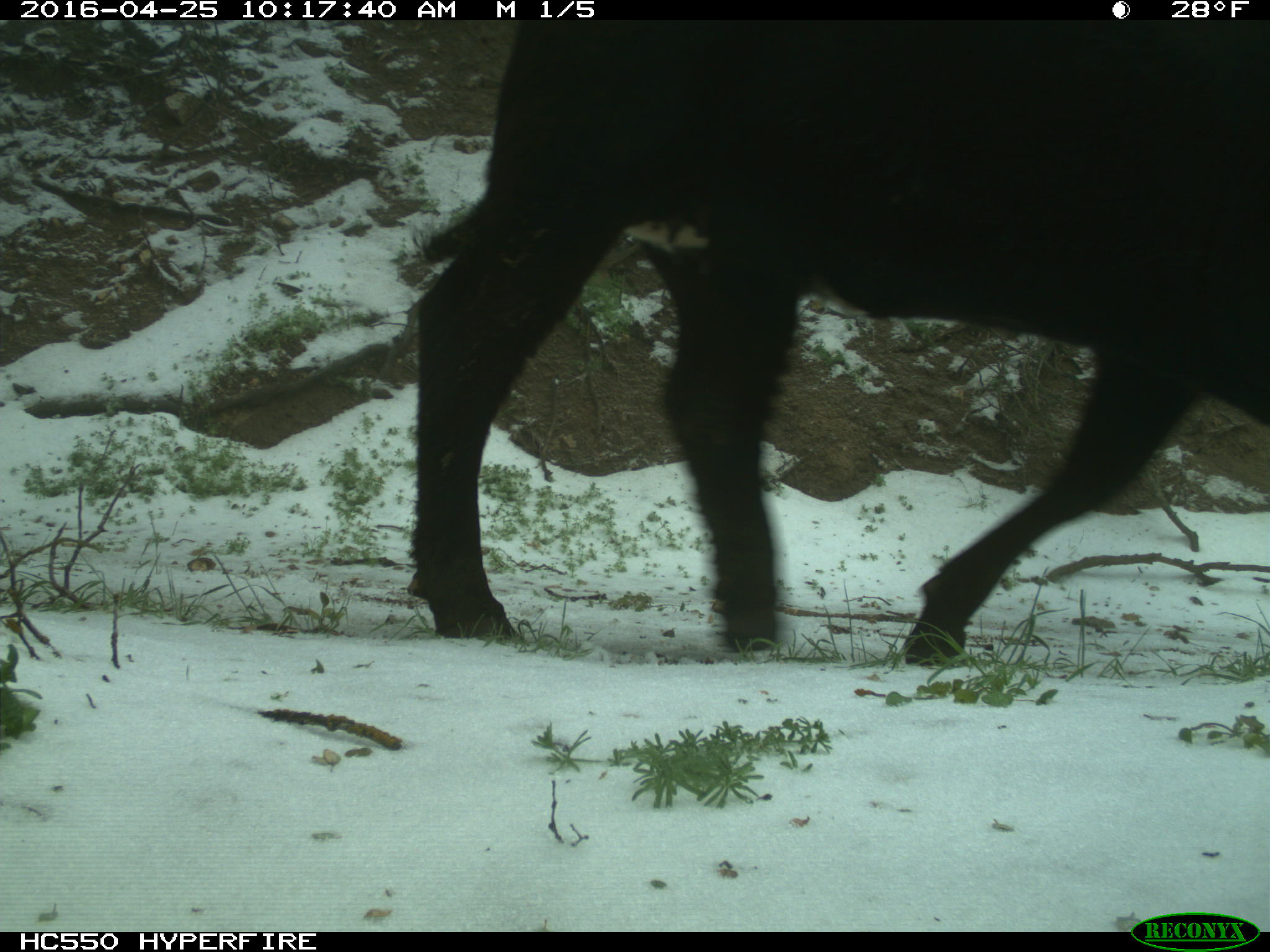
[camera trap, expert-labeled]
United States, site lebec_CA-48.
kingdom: Animalia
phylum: Chordata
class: Mammalia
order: Artiodactyla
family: Bovidae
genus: Bos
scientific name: Bos taurus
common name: domestic cow